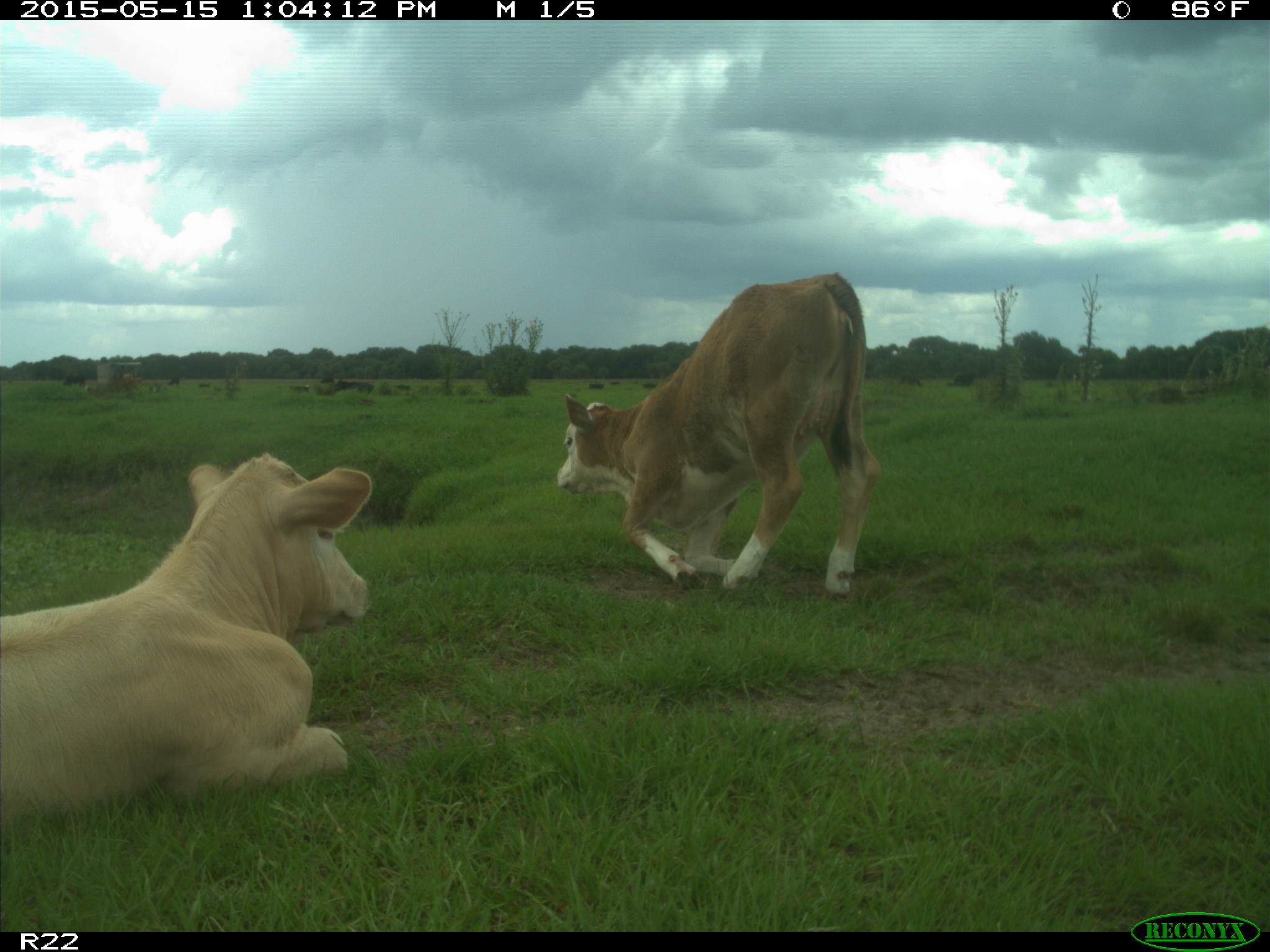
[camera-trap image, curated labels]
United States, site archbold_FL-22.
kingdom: Animalia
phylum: Chordata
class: Mammalia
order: Artiodactyla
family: Bovidae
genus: Bos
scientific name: Bos taurus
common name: domestic cow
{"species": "Bos taurus (domestic cow)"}